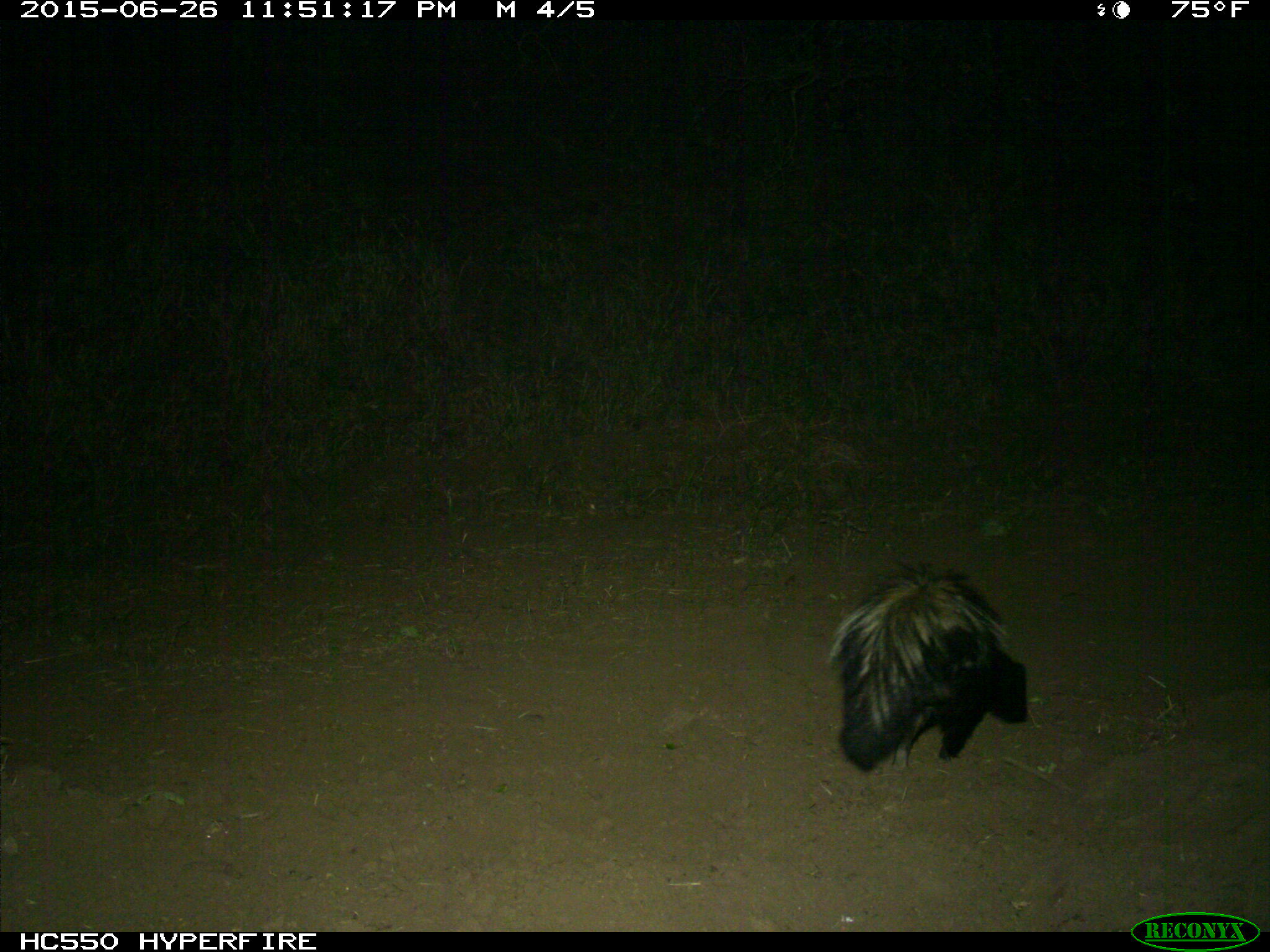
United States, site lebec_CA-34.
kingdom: Animalia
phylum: Chordata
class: Mammalia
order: Carnivora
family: Mephitidae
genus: Mephitis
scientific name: Mephitis mephitis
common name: striped skunk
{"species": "Mephitis mephitis (striped skunk)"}